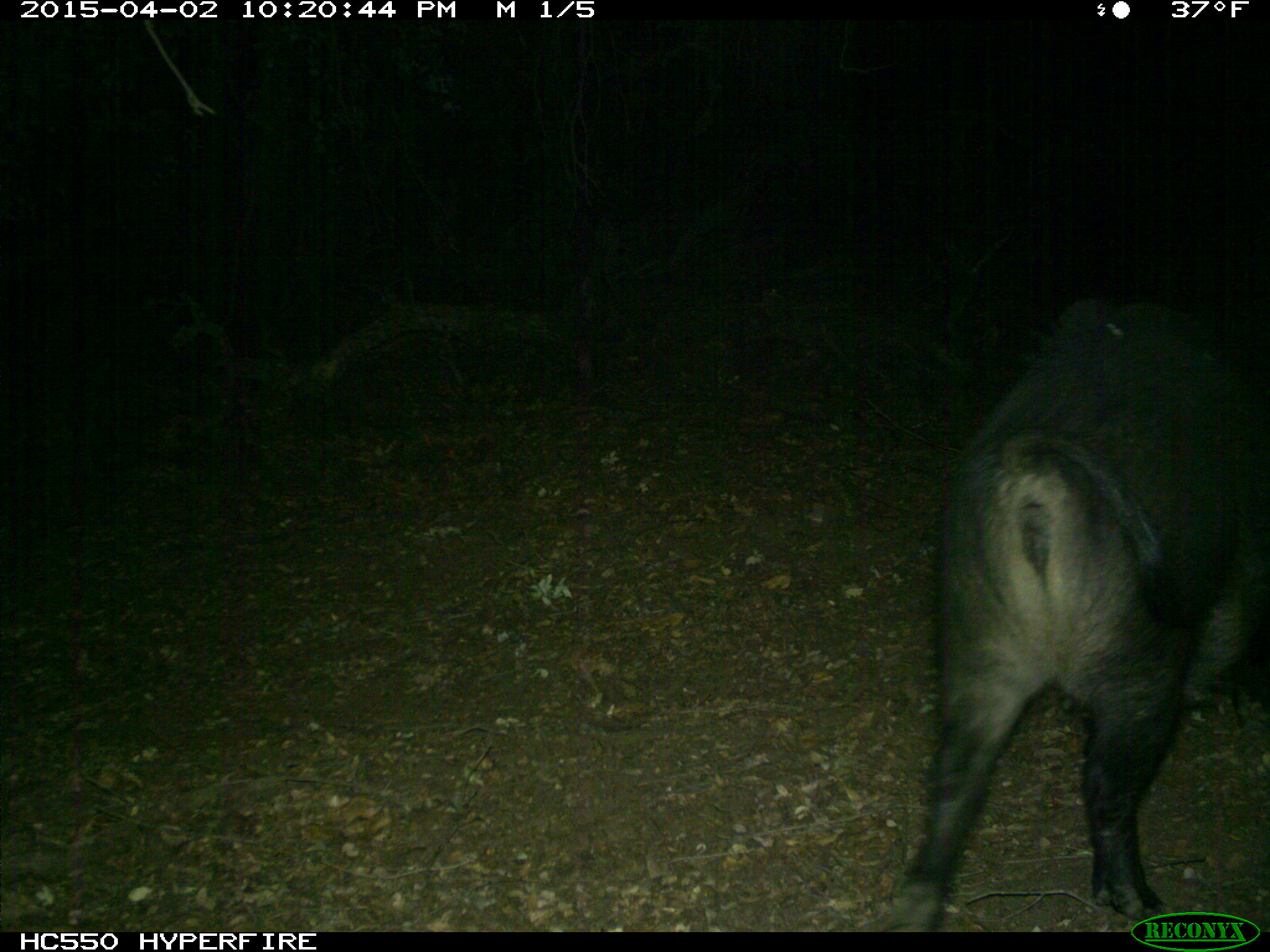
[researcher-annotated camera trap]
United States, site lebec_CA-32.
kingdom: Animalia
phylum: Chordata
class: Mammalia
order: Artiodactyla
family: Suidae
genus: Sus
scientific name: Sus scrofa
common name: wild boar